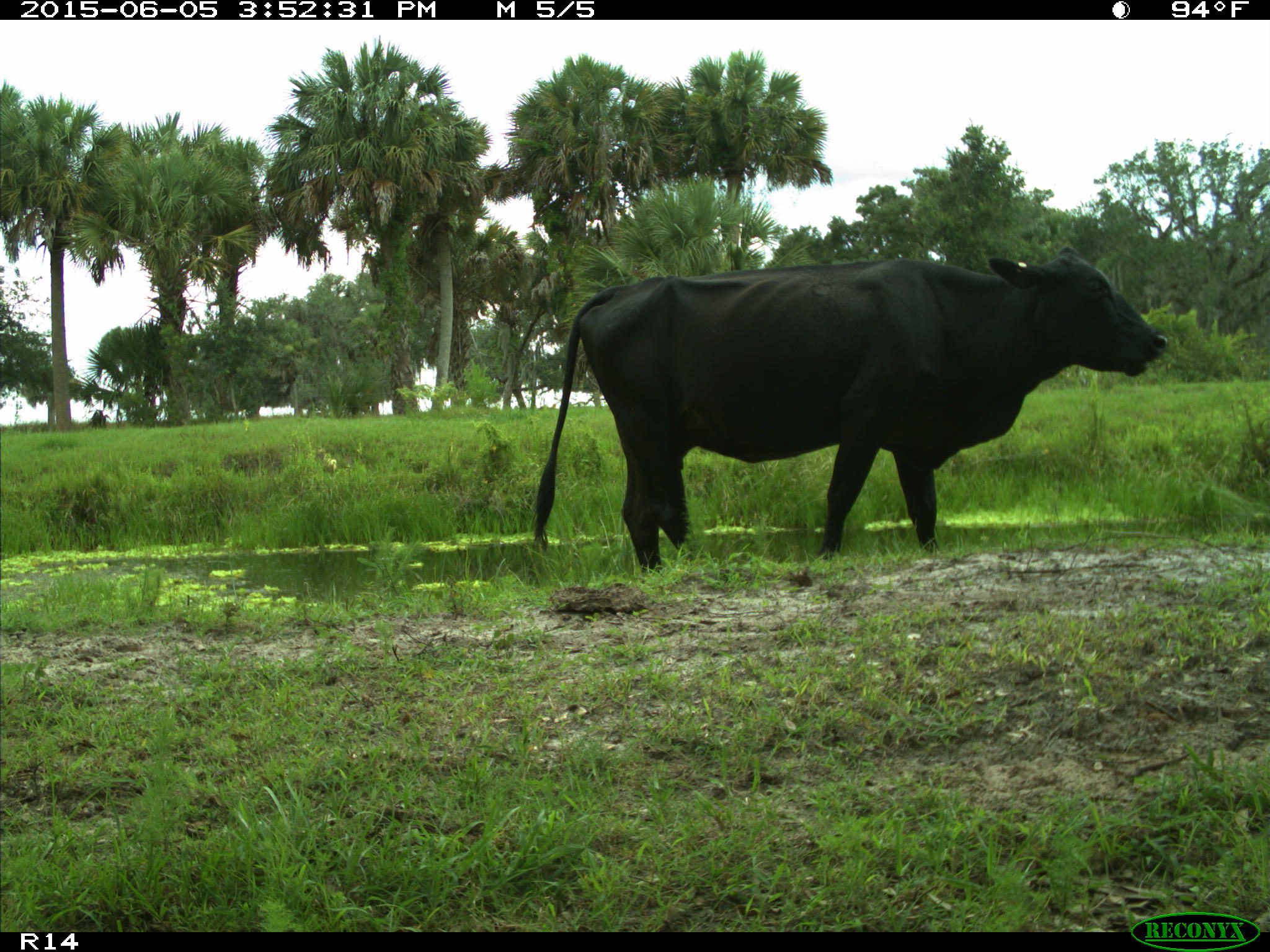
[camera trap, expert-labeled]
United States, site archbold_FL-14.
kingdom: Animalia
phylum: Chordata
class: Mammalia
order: Artiodactyla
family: Bovidae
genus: Bos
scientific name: Bos taurus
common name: domestic cow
Bos taurus (domestic cow).